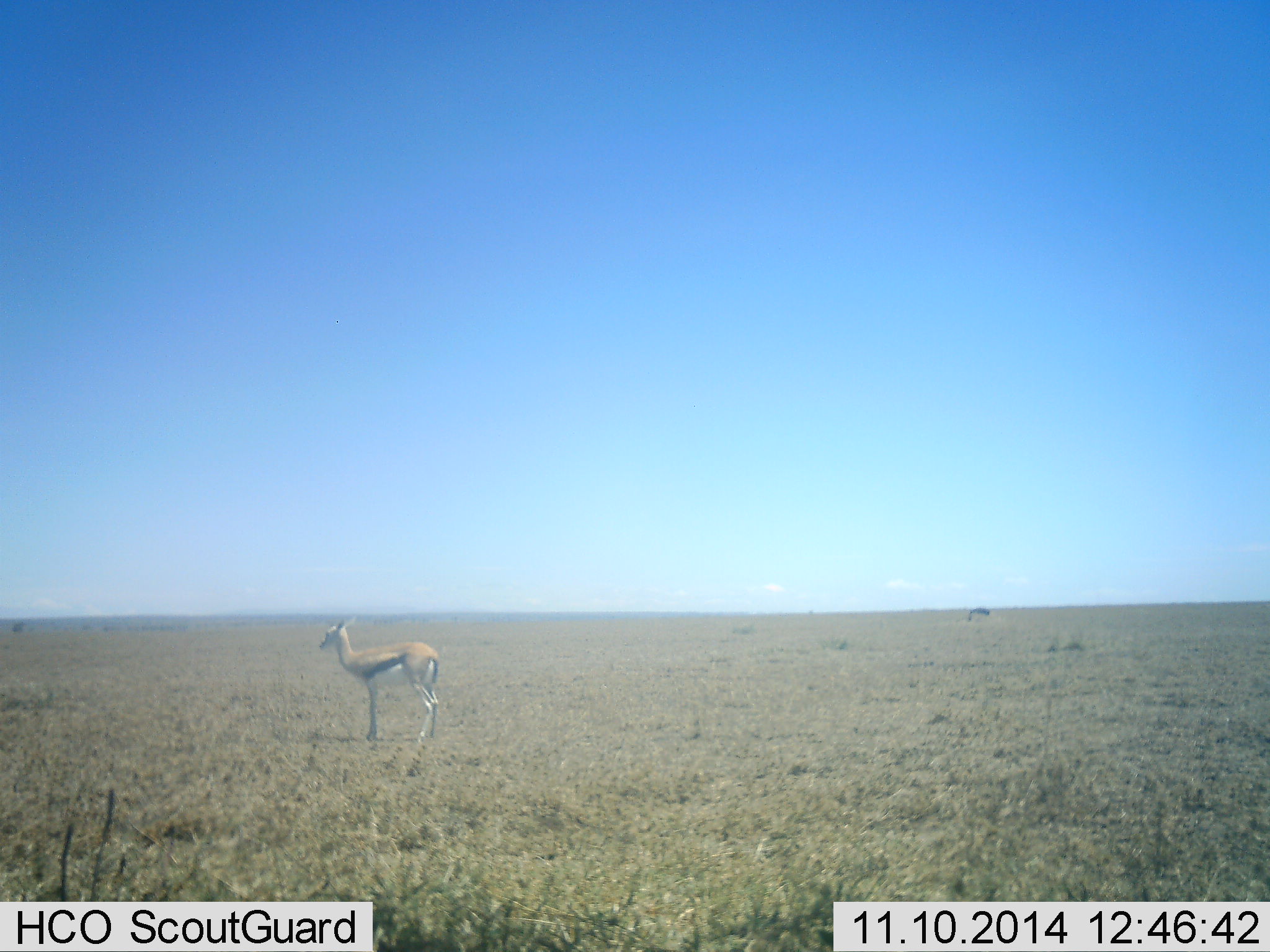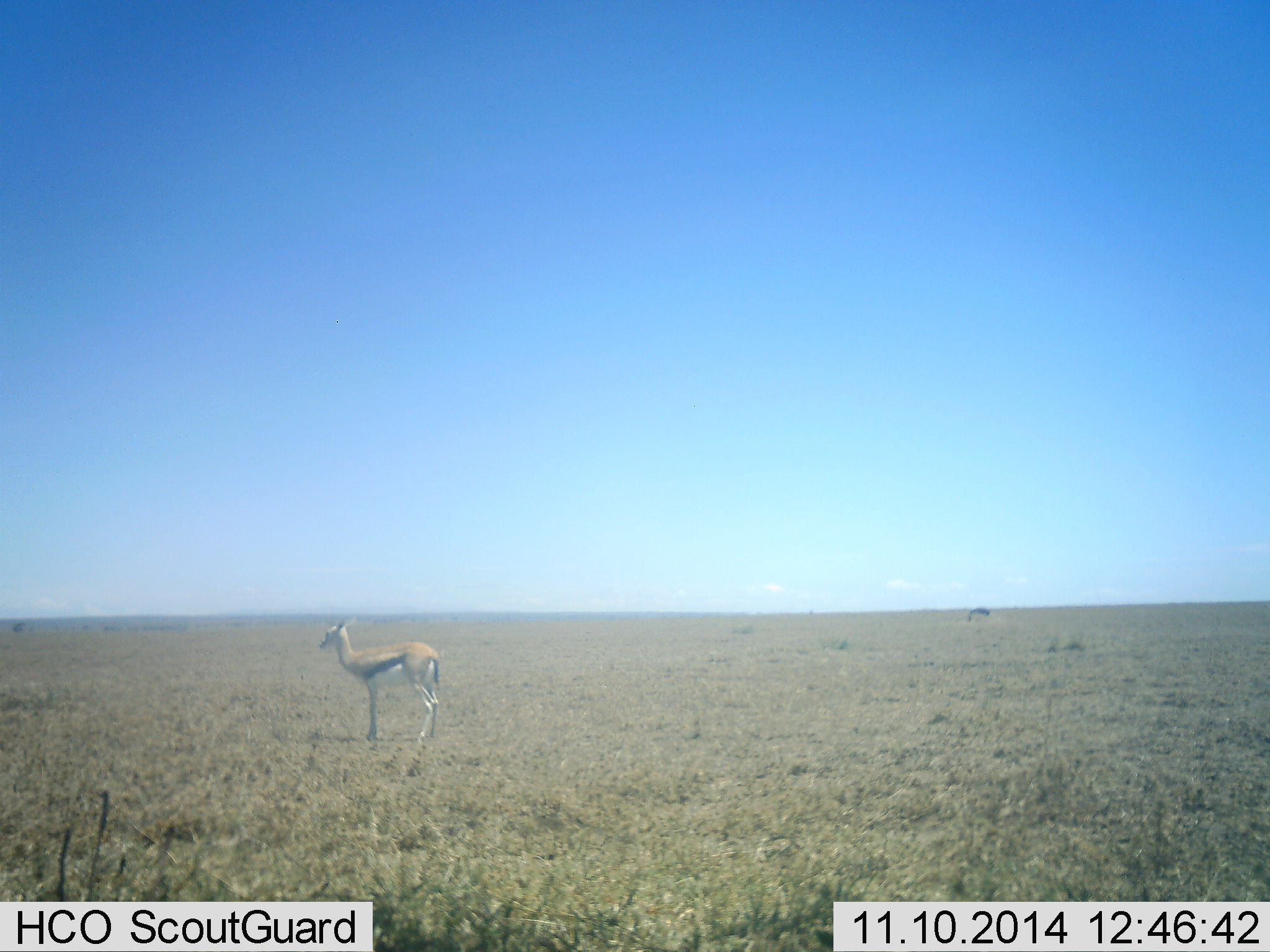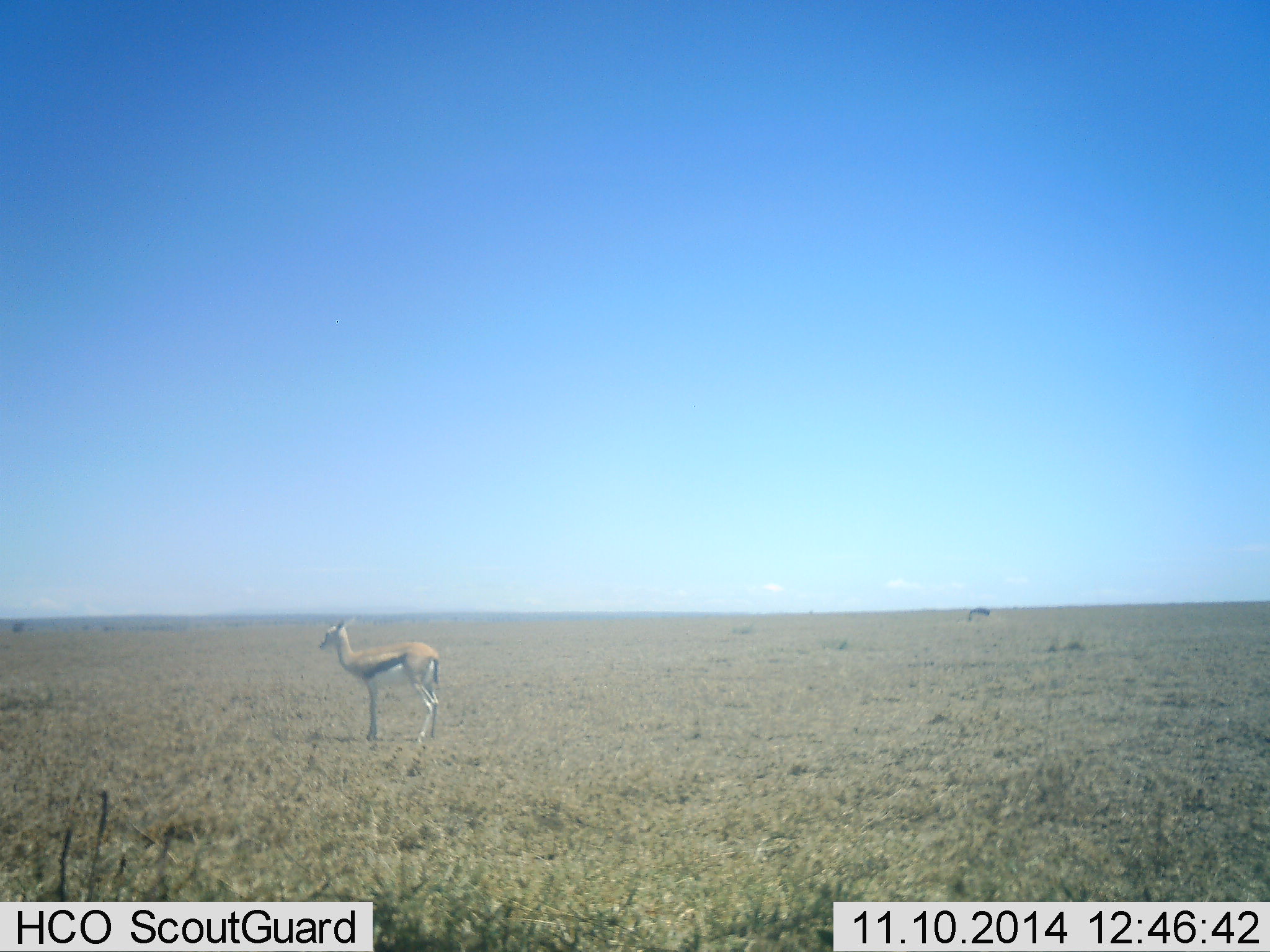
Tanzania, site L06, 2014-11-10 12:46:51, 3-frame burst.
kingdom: Animalia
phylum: Chordata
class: Mammalia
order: Artiodactyla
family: Bovidae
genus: Eudorcas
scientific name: Eudorcas thomsonii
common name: thomson's gazelle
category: gazellethomsons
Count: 1.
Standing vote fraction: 100%.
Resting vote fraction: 0%.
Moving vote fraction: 0%.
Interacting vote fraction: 0%.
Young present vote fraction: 0%.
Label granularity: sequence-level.